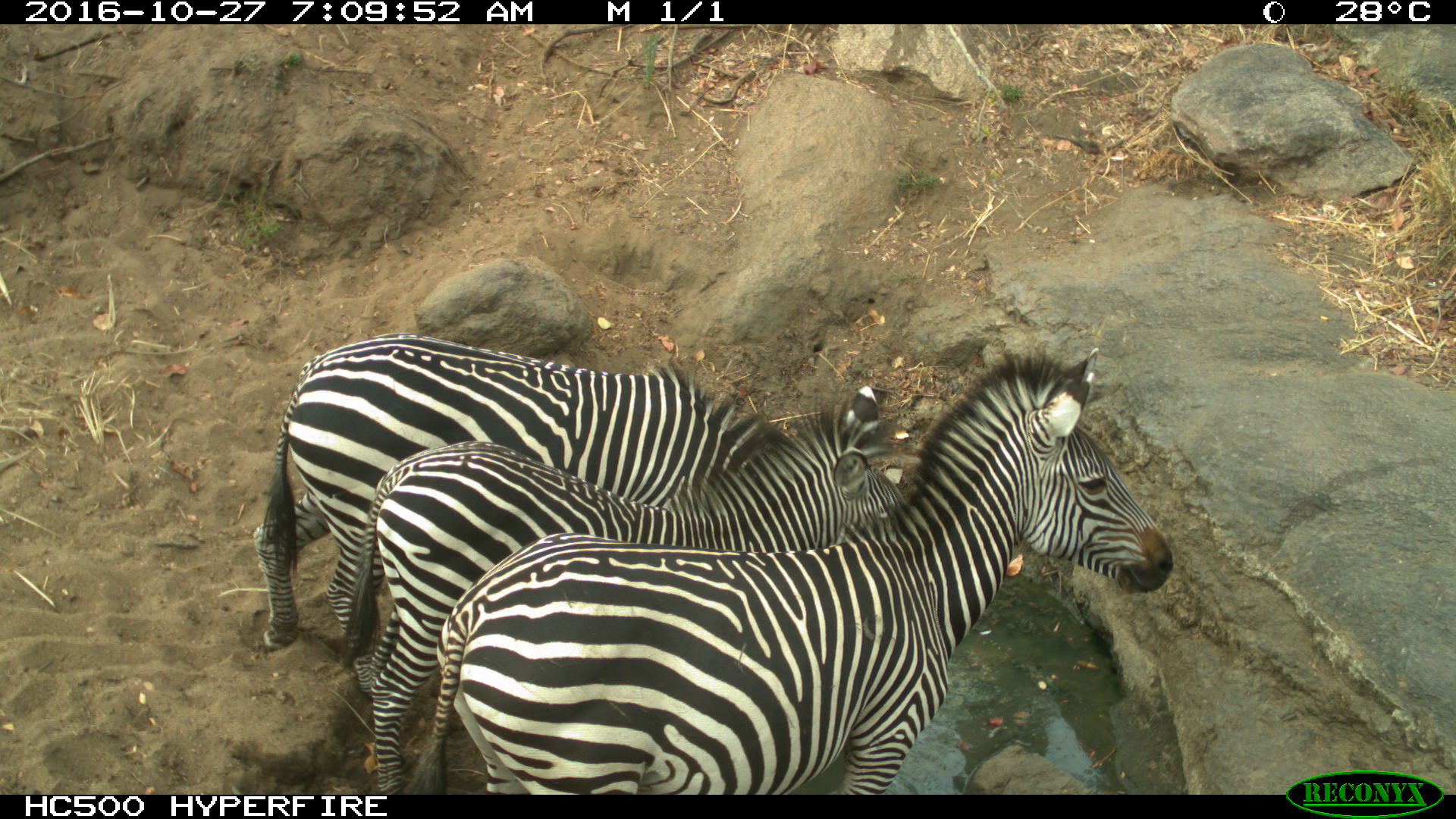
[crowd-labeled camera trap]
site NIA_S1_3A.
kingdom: Animalia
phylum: Chordata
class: Mammalia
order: Perissodactyla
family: Equidae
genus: Equus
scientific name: Equus quagga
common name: plains zebra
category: zebraplains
Zebraplains (plains zebra) (Equus quagga), count 3. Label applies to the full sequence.